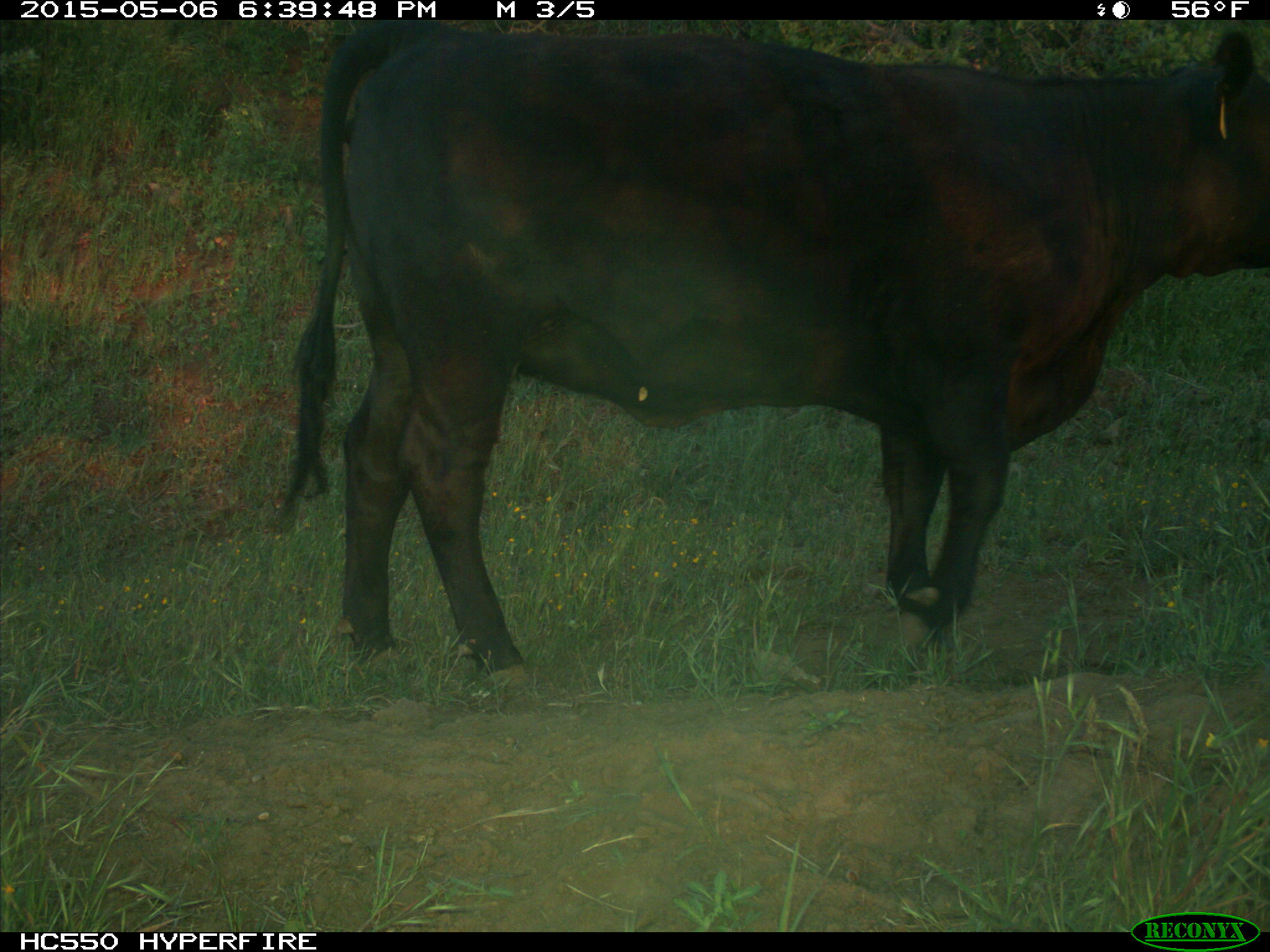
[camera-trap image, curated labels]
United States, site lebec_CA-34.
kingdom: Animalia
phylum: Chordata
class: Mammalia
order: Artiodactyla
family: Bovidae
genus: Bos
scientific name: Bos taurus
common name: domestic cow